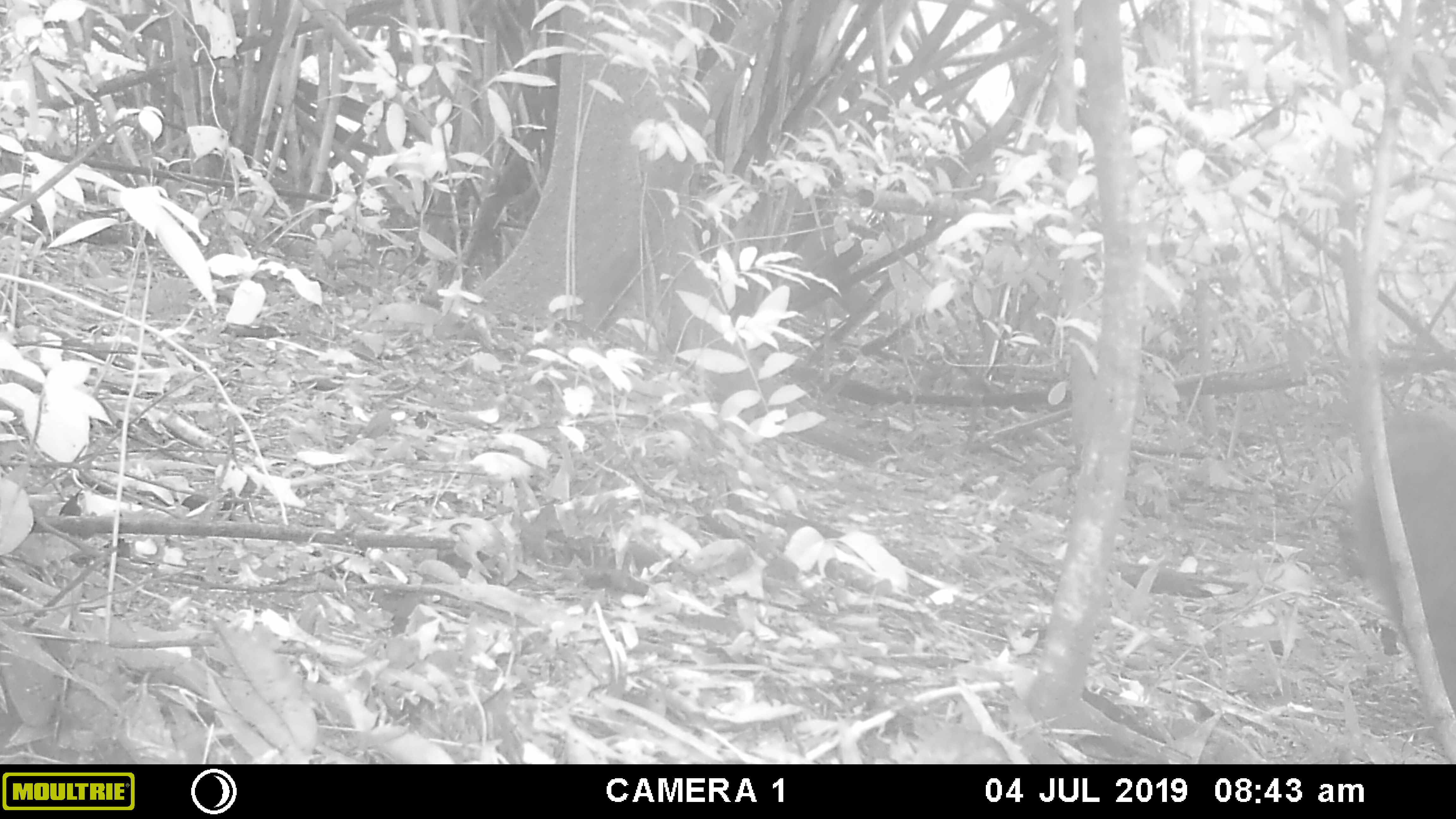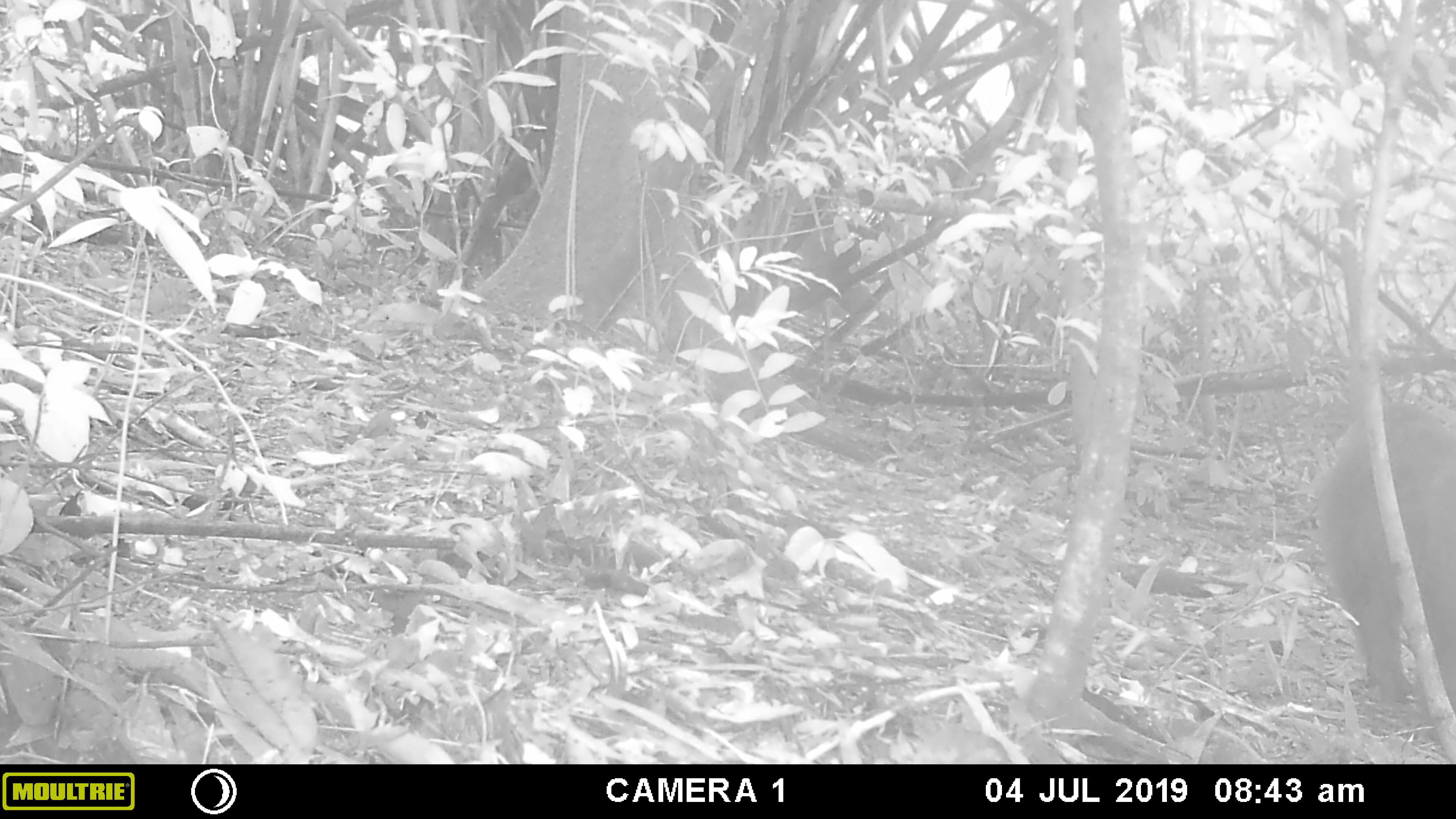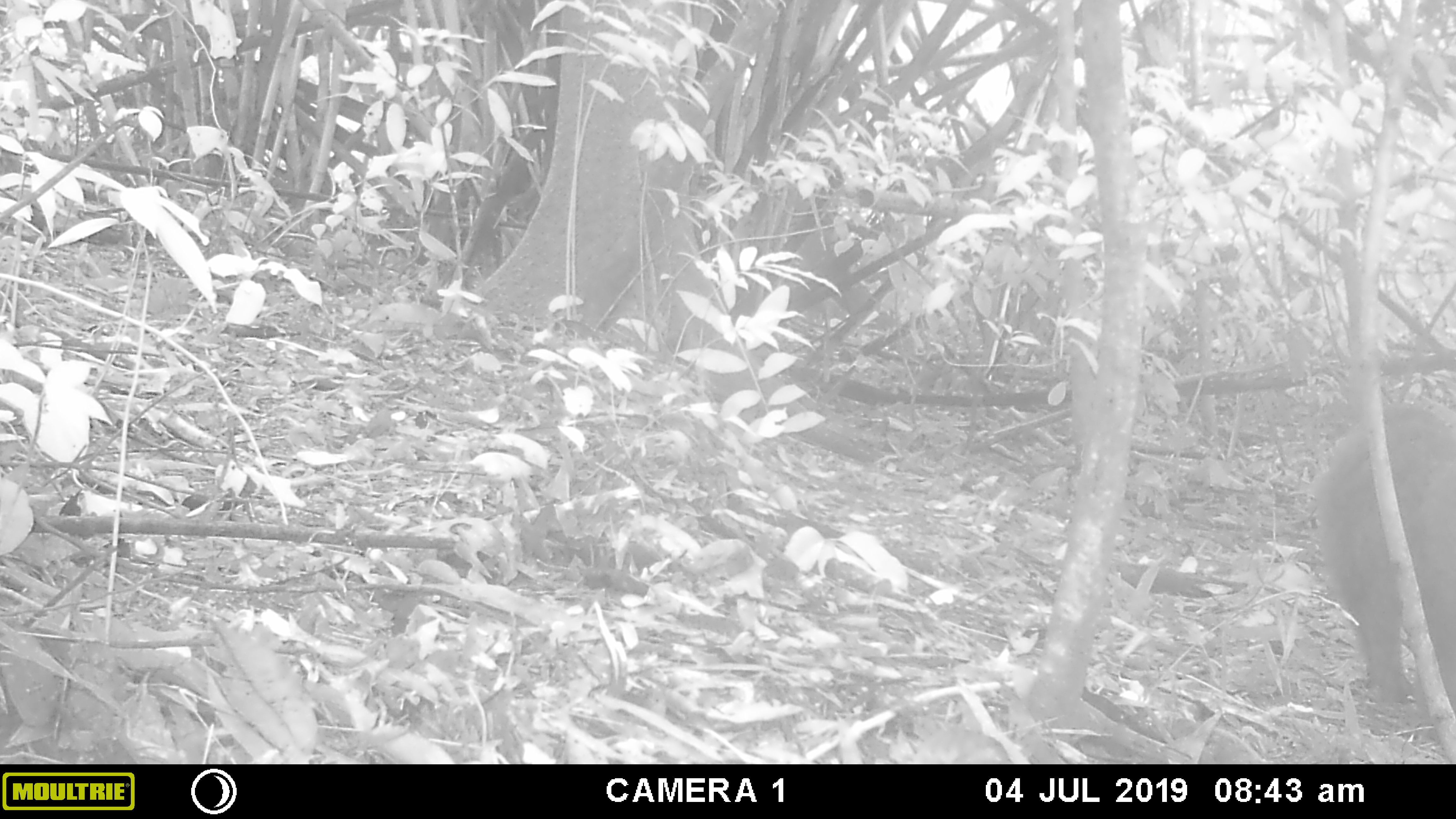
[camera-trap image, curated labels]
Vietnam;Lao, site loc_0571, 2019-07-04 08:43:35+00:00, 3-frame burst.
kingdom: Animalia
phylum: Chordata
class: Mammalia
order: Primates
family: Cercopithecidae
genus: Macaca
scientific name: Macaca arctoides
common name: stump-tailed macaque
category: stump tailed macaque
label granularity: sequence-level